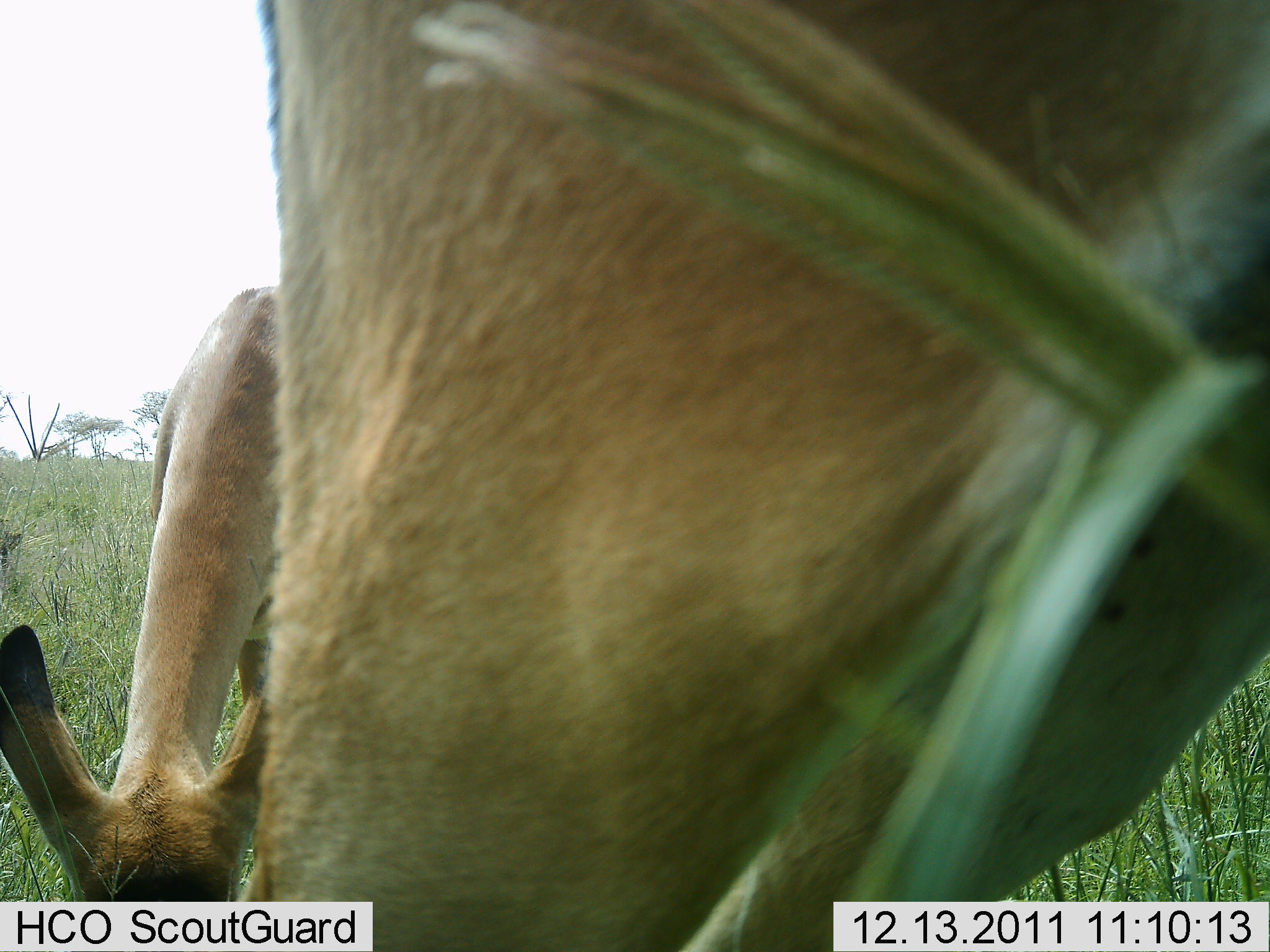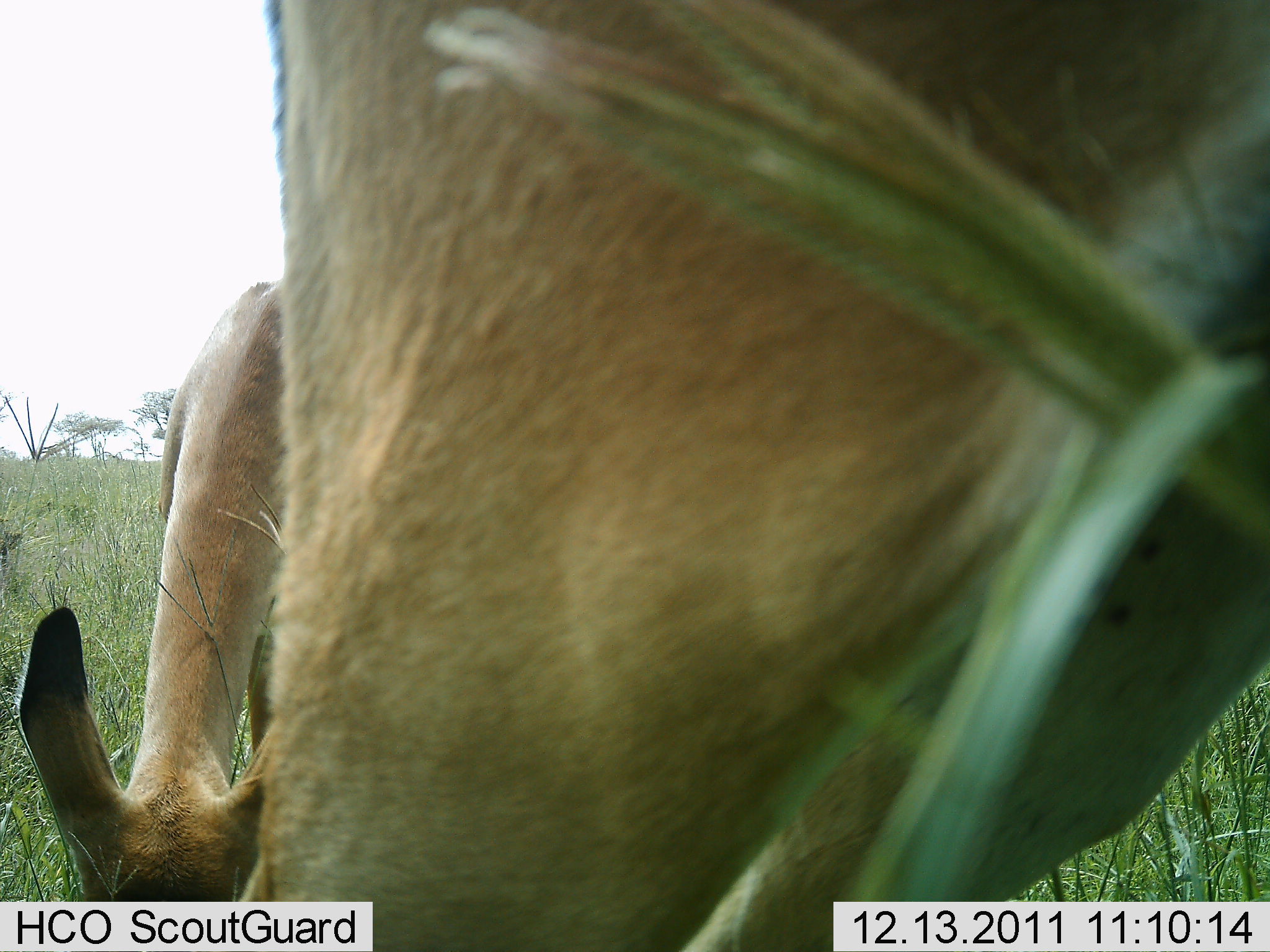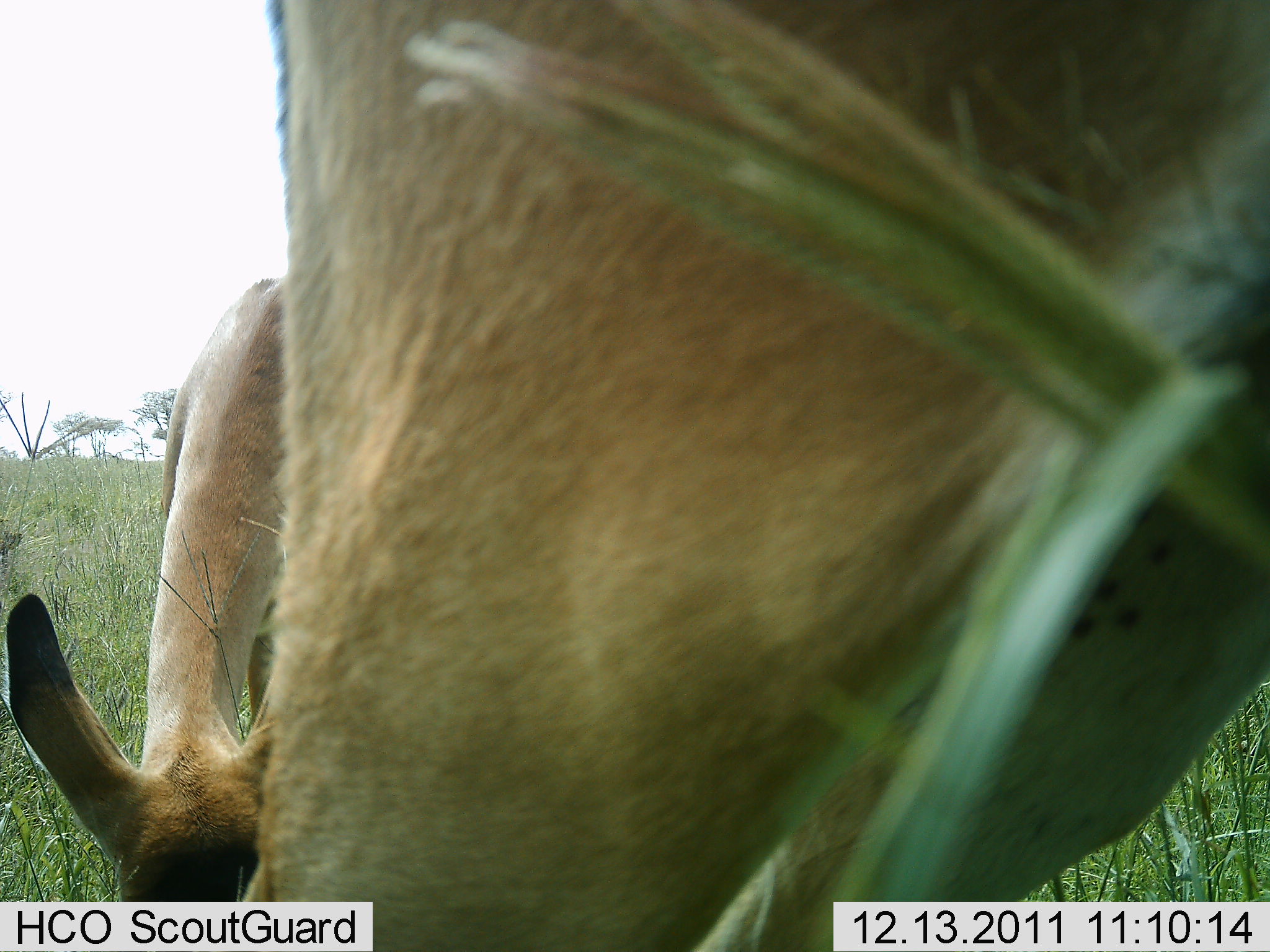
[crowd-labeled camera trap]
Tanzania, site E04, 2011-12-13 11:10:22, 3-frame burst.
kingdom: Animalia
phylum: Chordata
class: Mammalia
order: Artiodactyla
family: Bovidae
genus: Nanger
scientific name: Nanger granti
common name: grant's gazelle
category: gazellegrants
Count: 2.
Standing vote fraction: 22%.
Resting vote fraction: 0%.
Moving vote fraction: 0%.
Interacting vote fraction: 11%.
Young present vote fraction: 0%.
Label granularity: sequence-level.